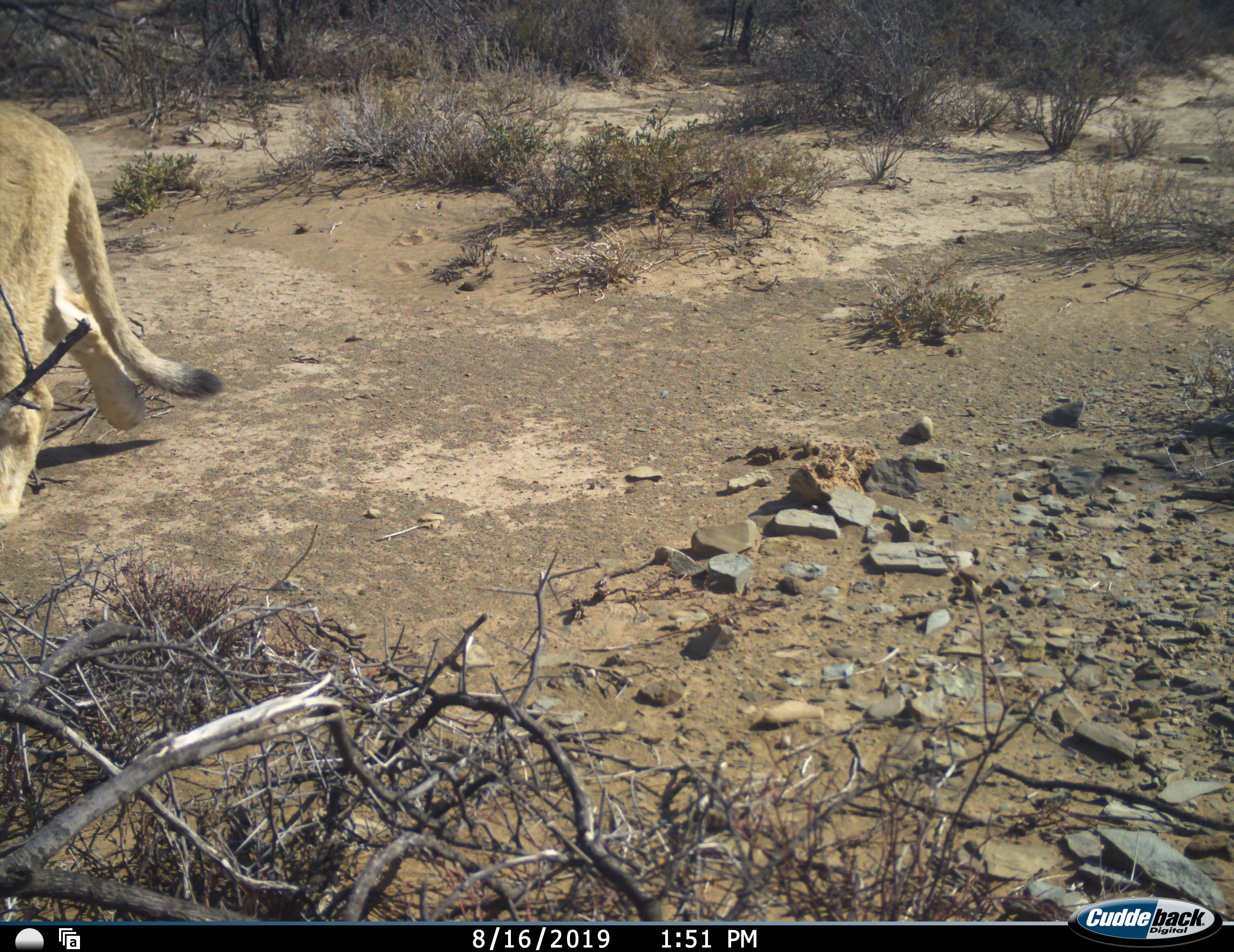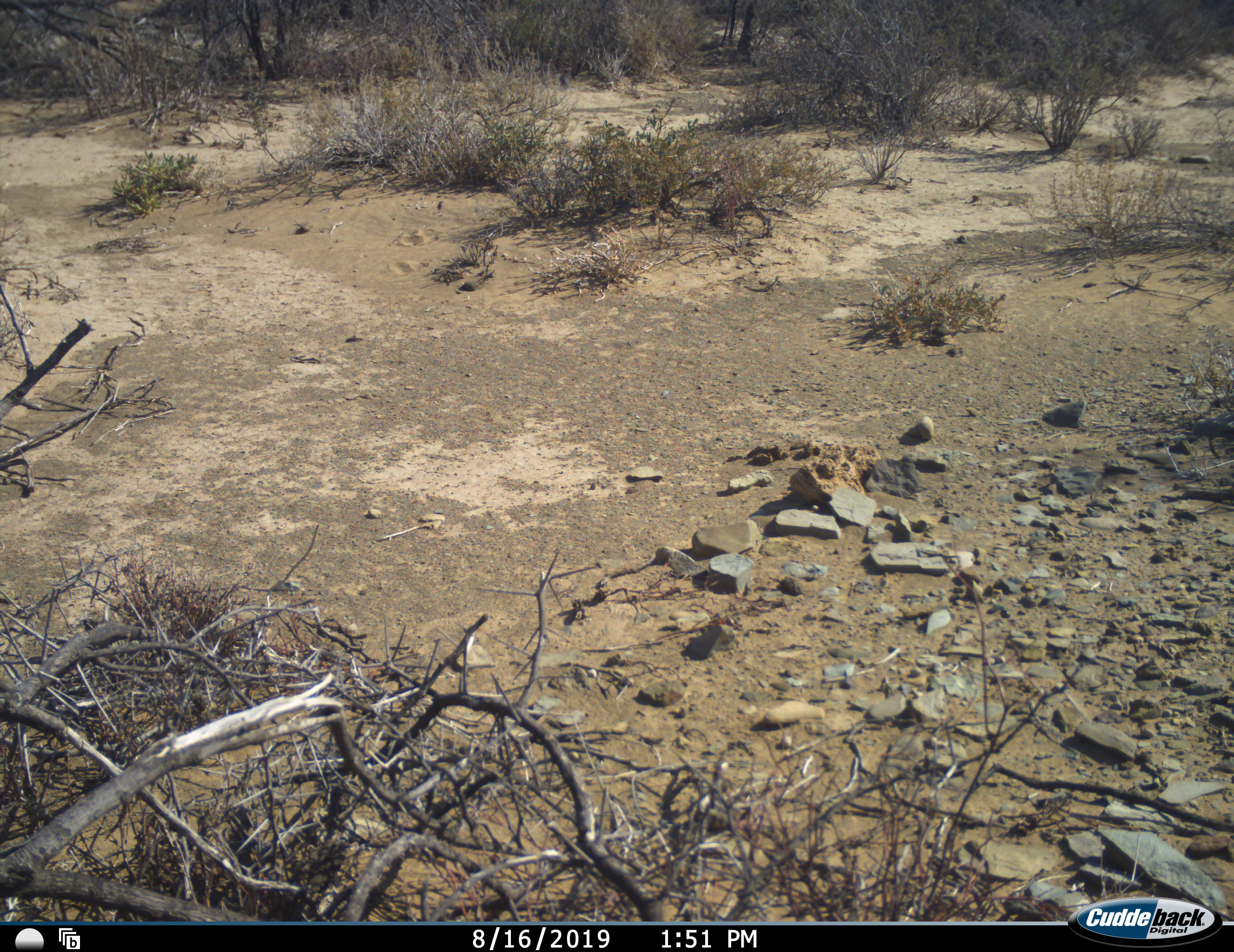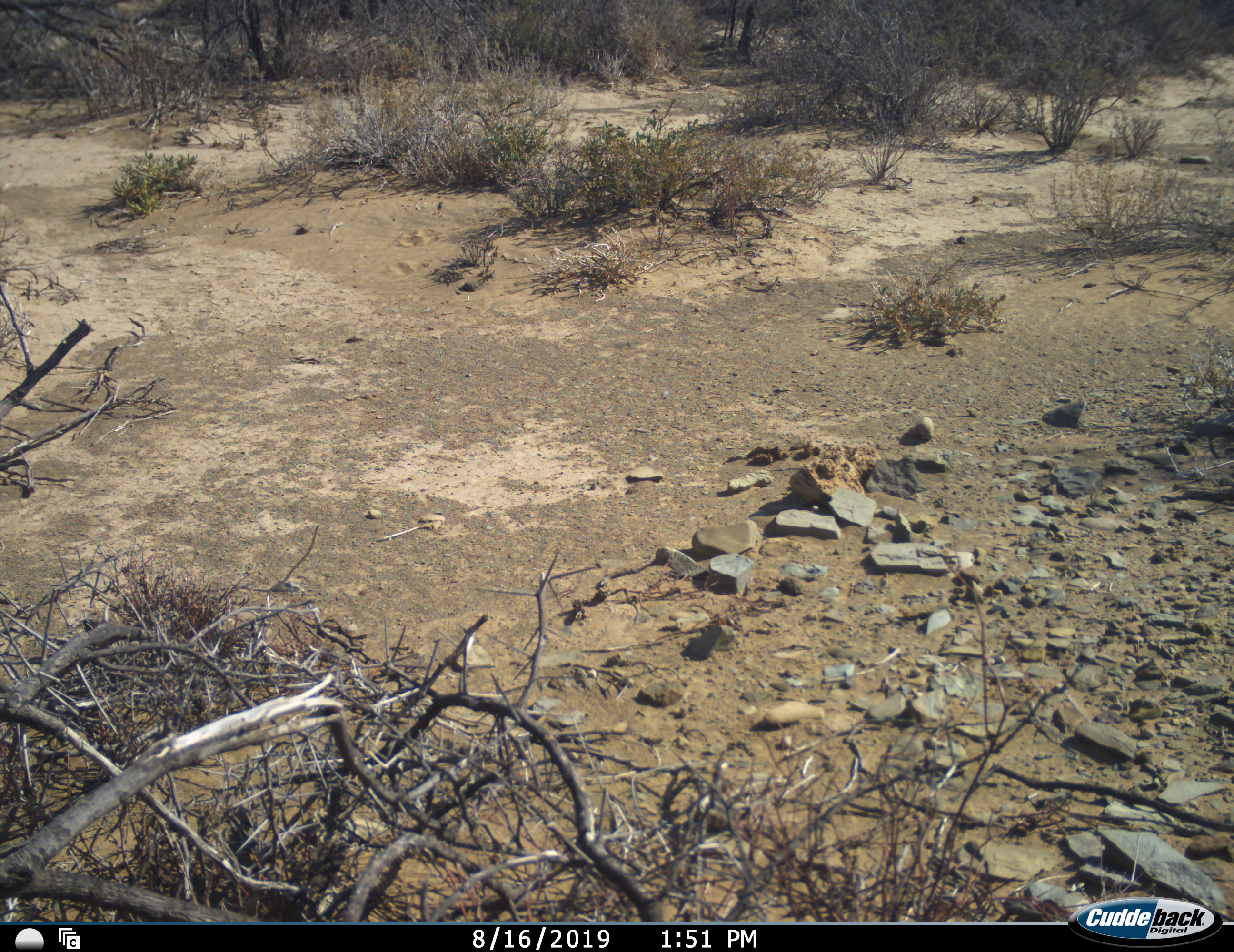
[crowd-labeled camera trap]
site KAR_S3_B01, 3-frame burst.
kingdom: Animalia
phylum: Chordata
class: Mammalia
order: Carnivora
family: Felidae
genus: Panthera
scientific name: Panthera leo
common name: lion female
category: lionfemale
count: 1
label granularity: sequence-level